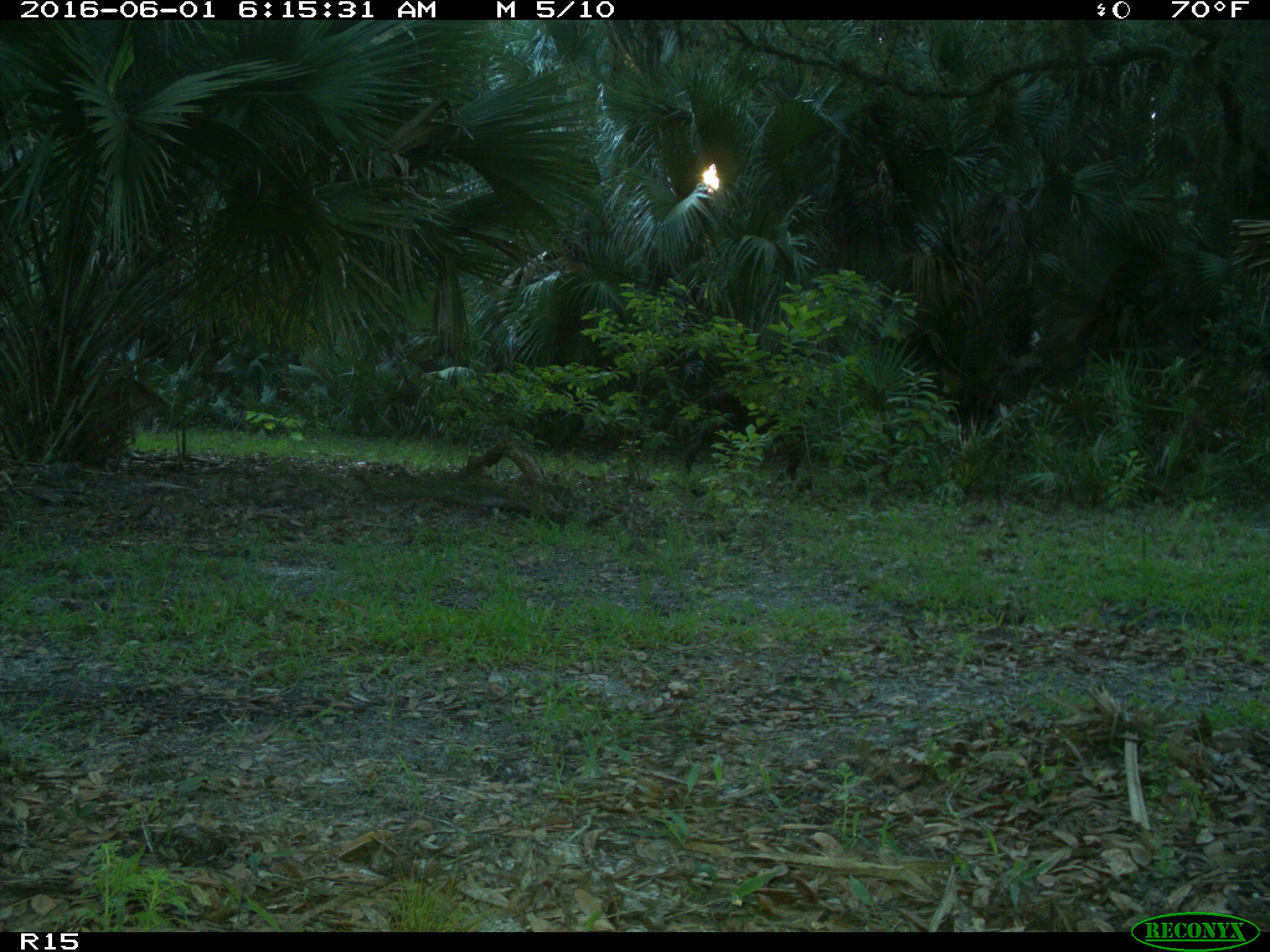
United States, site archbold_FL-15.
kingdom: Animalia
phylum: Chordata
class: Mammalia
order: Artiodactyla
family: Bovidae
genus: Bos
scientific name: Bos taurus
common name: domestic cow